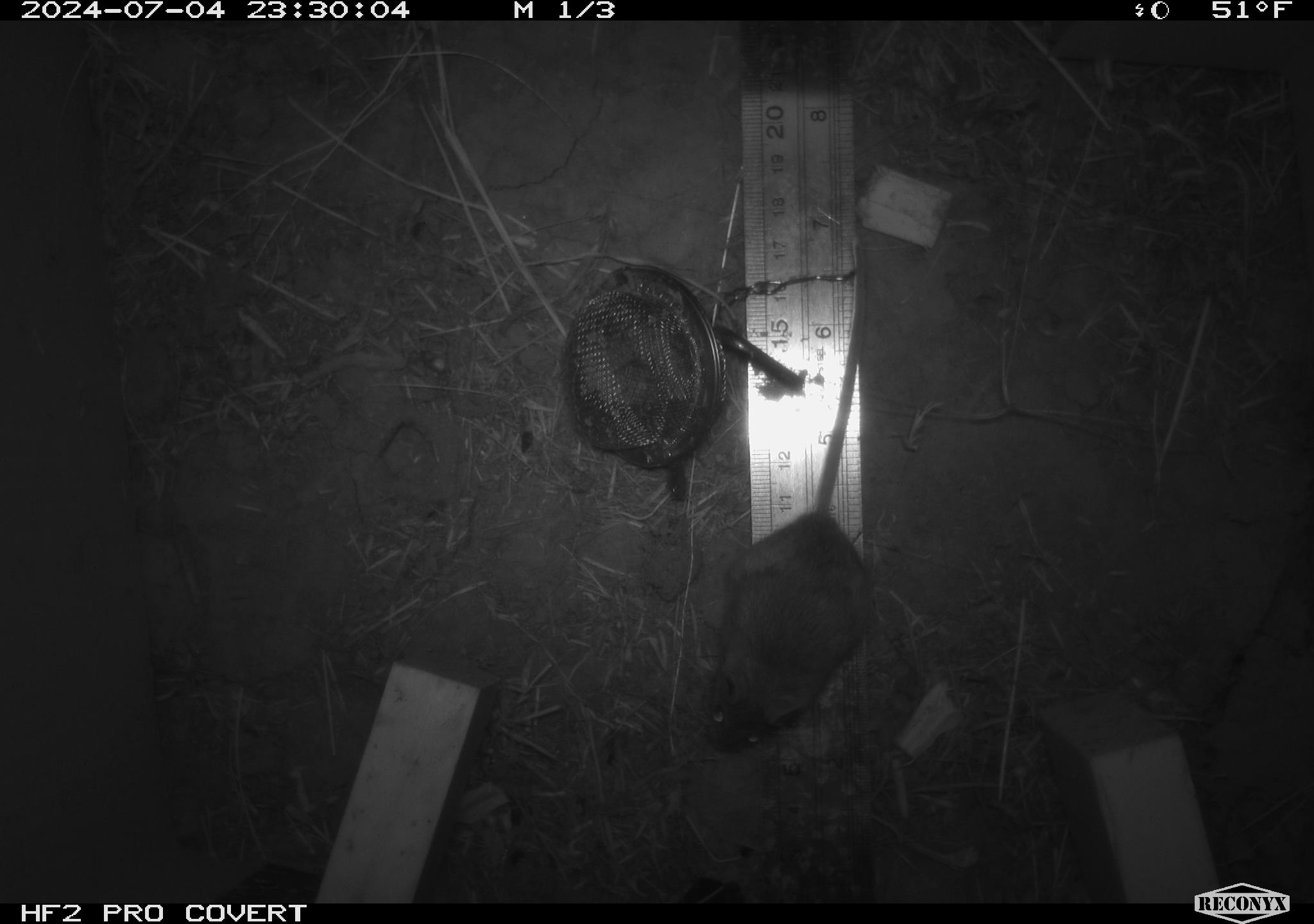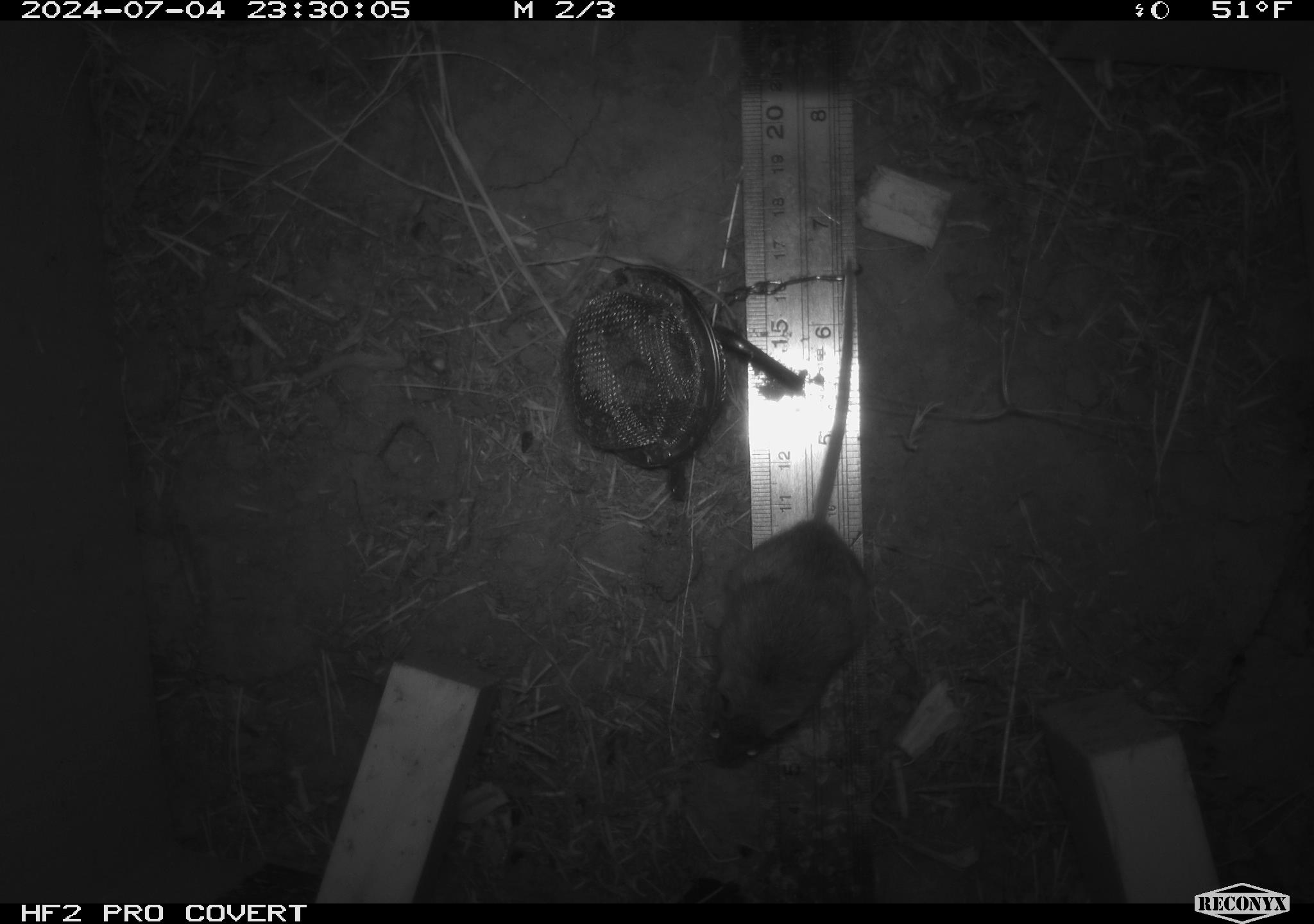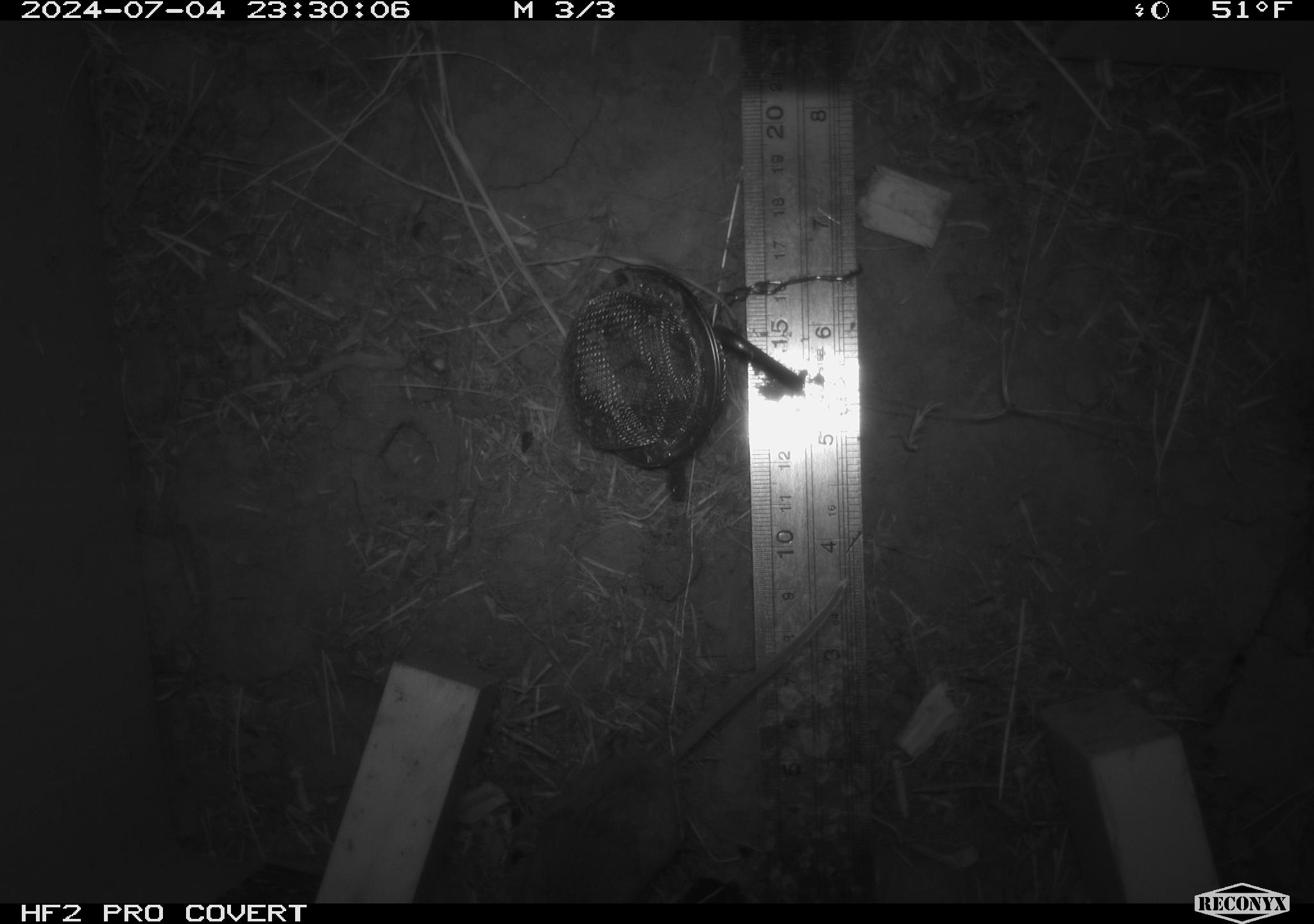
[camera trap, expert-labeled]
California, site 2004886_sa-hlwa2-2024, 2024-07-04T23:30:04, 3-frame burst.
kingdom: Animalia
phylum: Chordata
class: Mammalia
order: Rodentia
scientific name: Rodentia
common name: mouse species